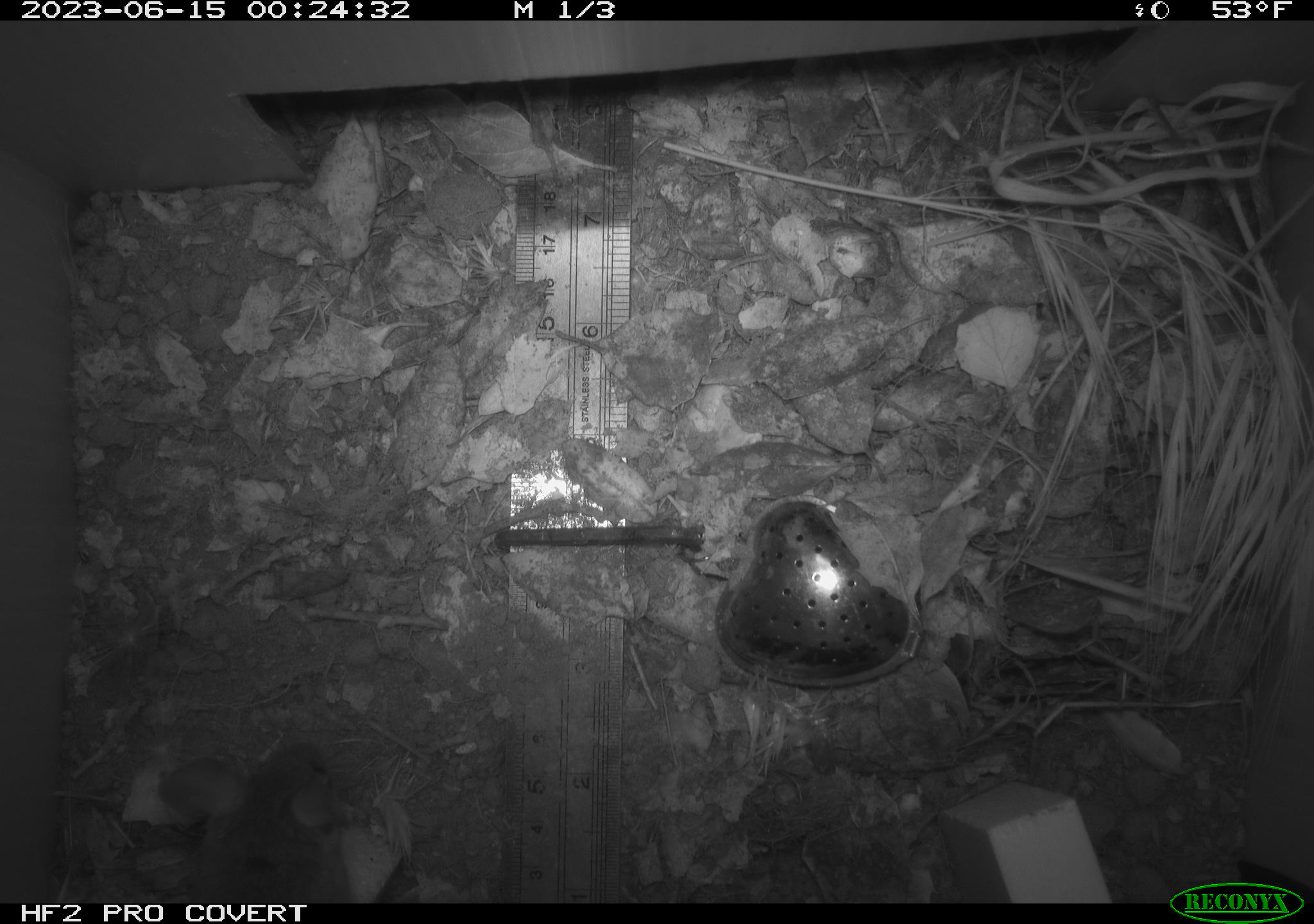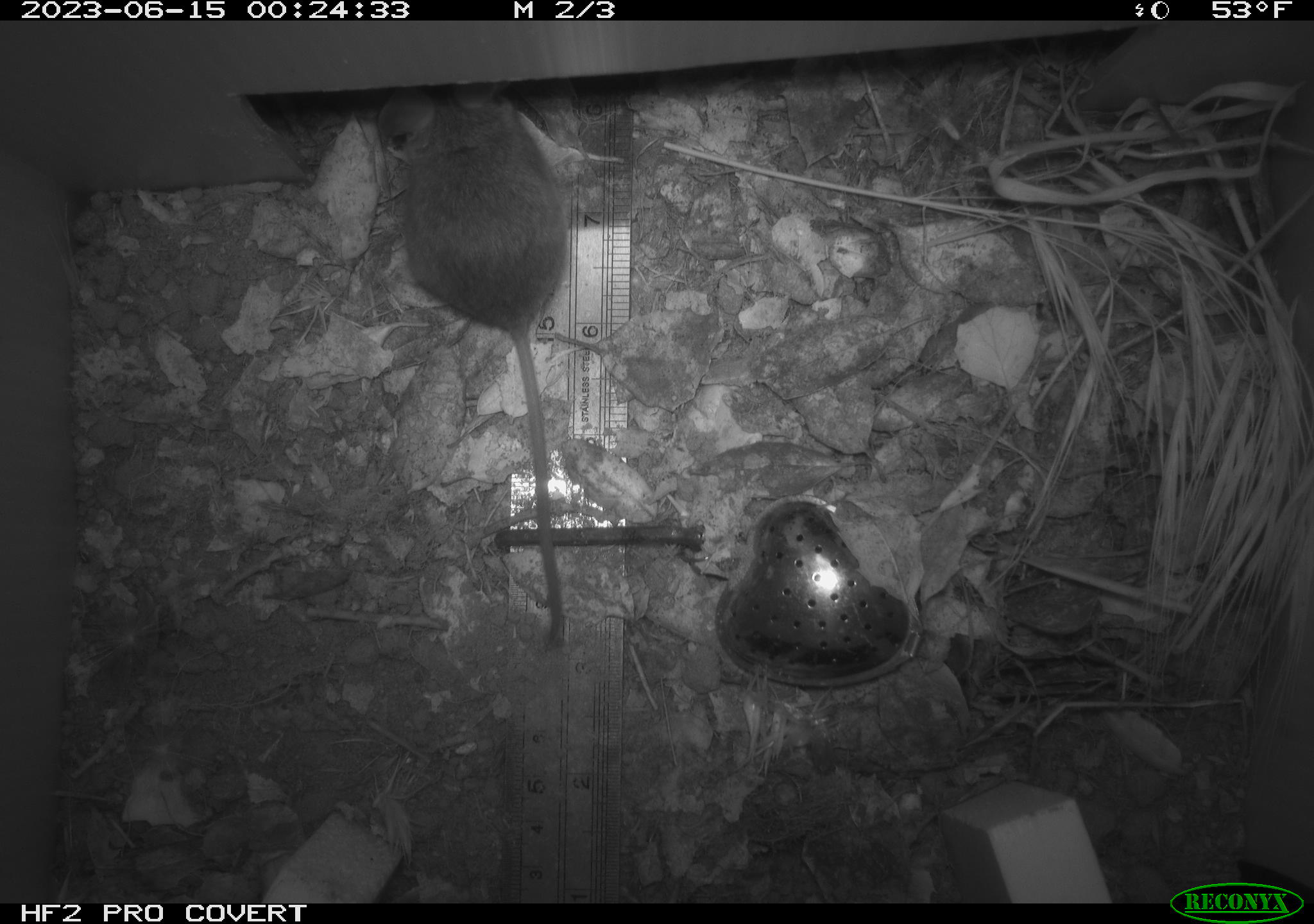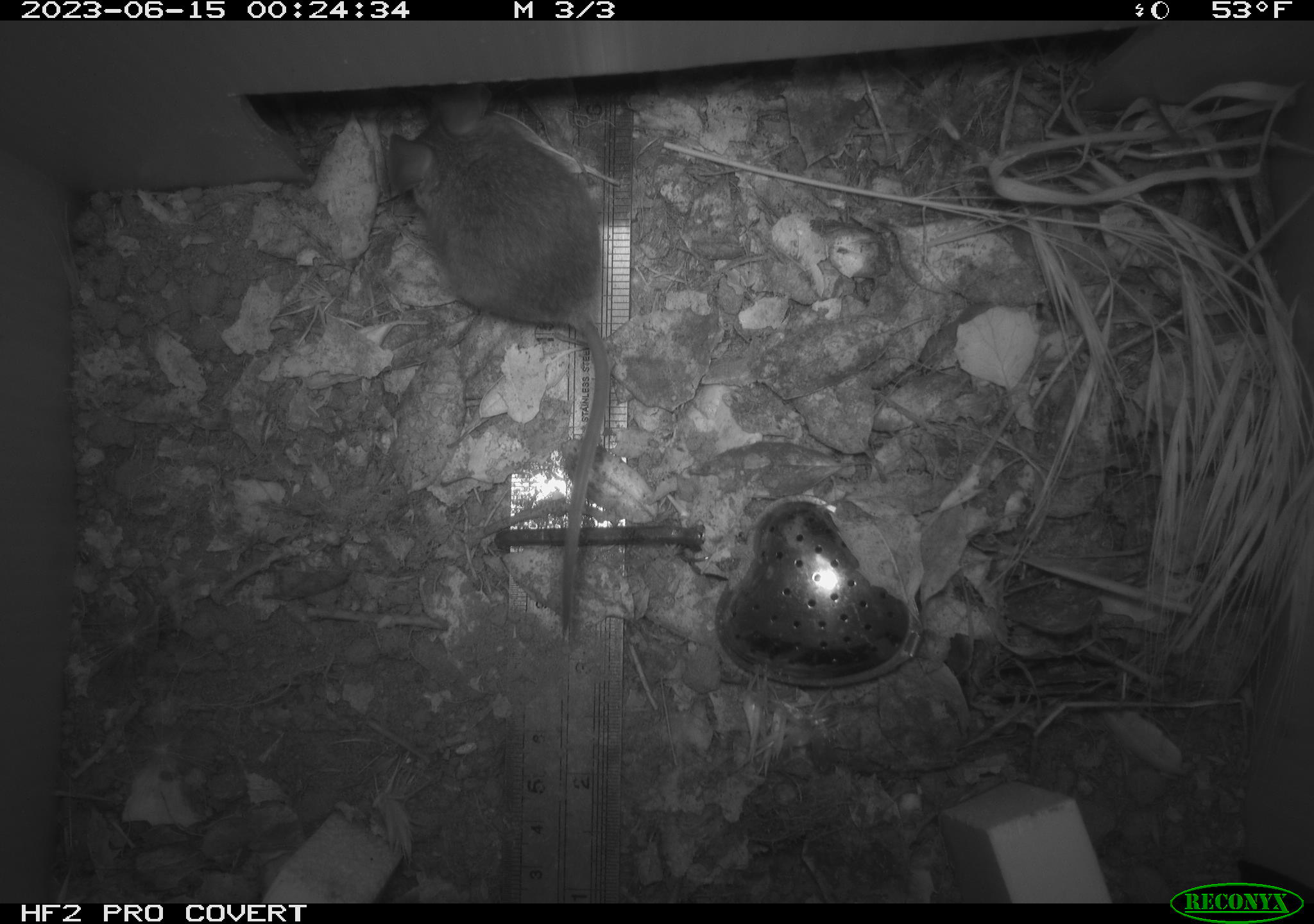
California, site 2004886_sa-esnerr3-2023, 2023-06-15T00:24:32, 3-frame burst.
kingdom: Animalia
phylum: Chordata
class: Mammalia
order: Rodentia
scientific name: Rodentia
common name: mouse species